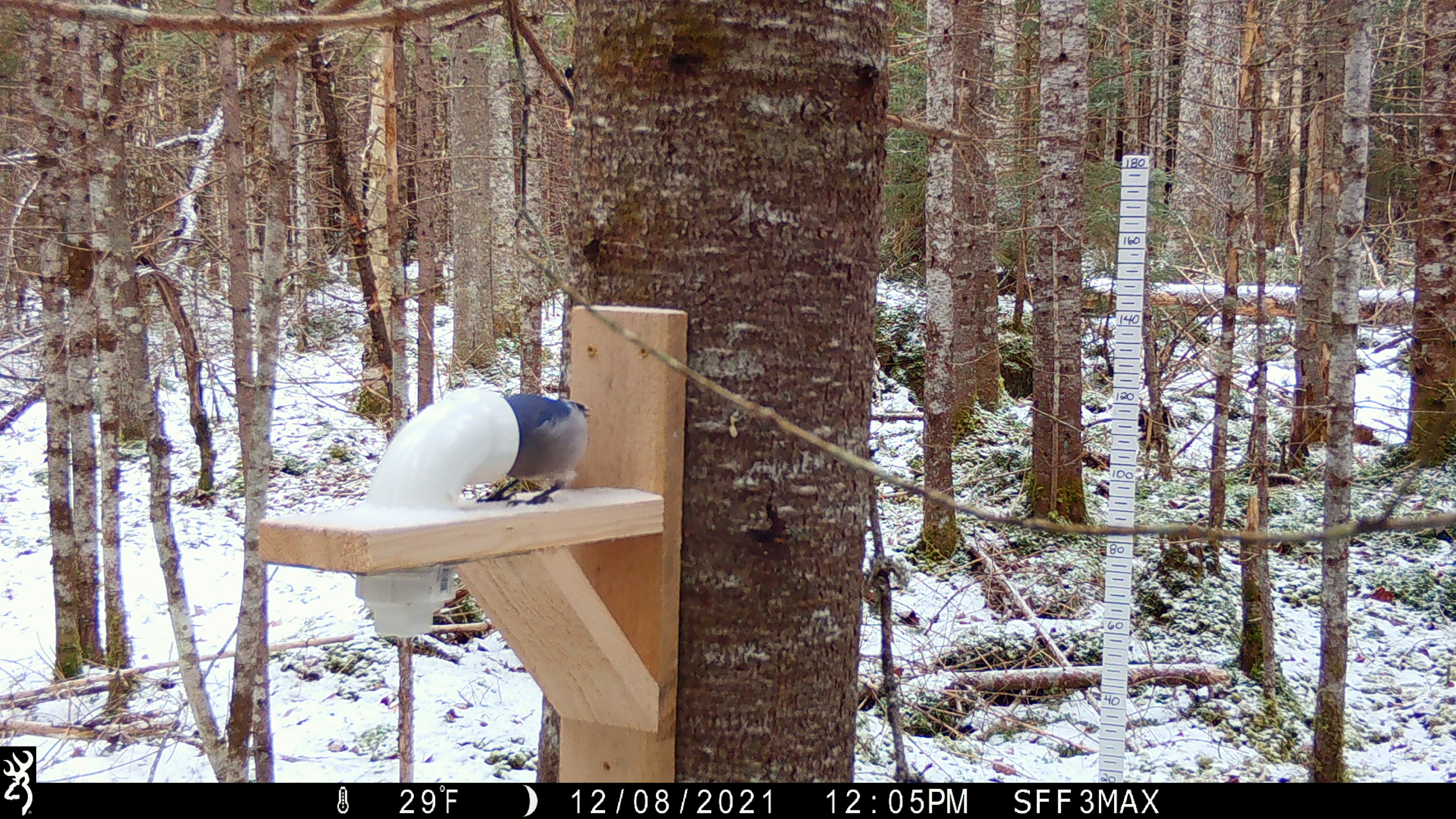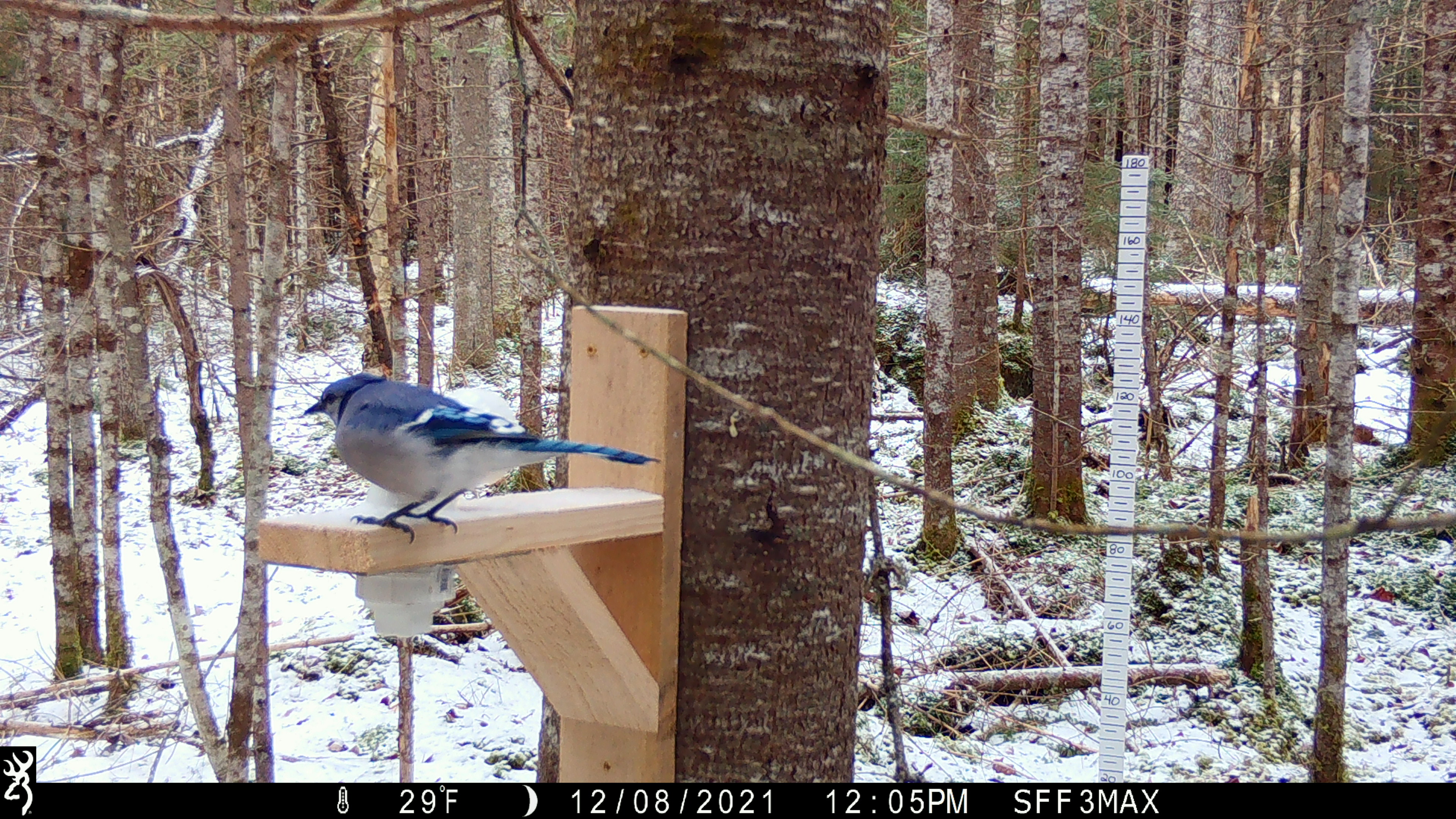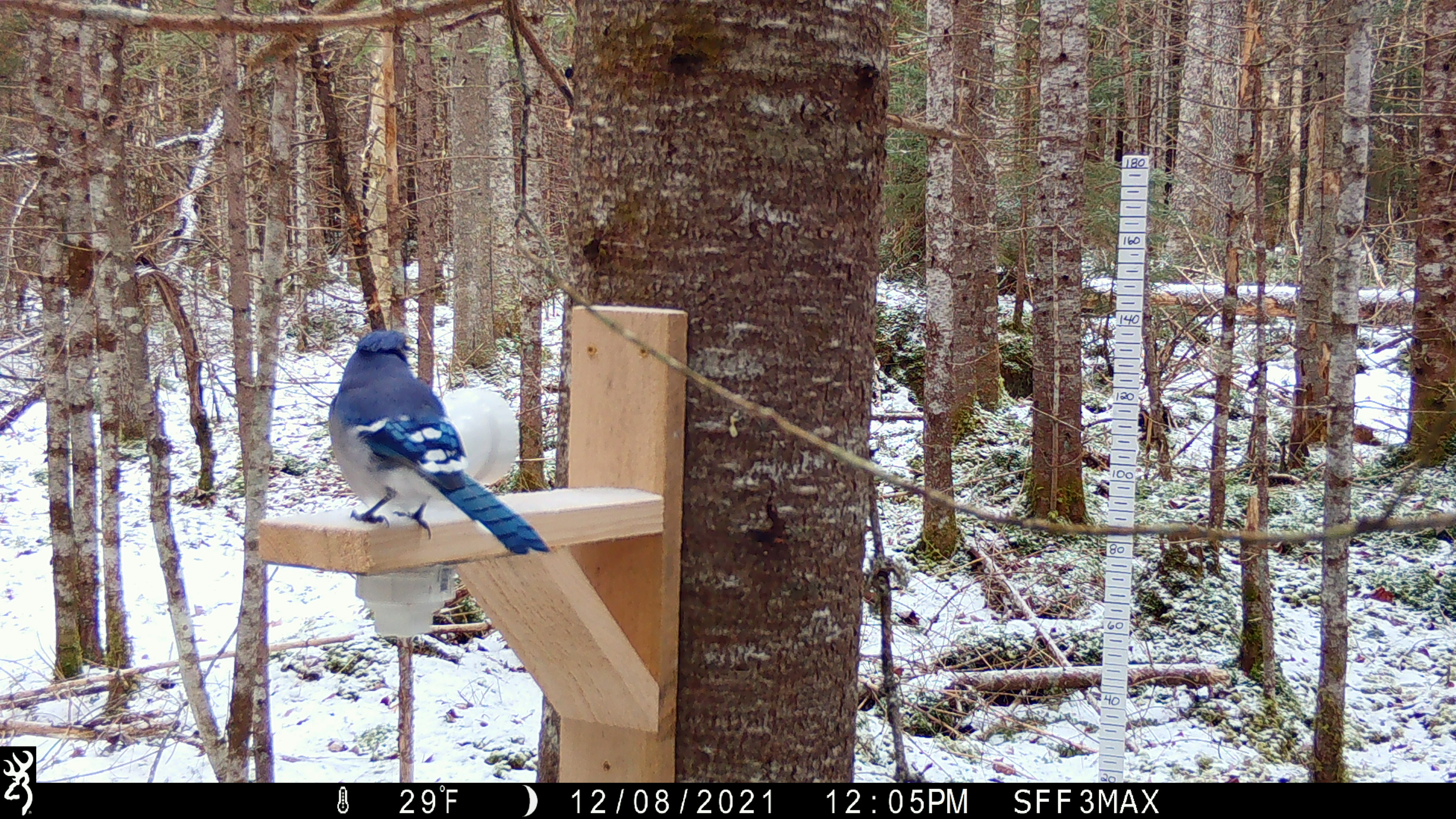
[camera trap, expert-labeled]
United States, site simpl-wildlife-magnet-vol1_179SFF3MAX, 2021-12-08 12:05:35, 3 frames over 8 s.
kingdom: Animalia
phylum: Chordata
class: Aves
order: Passeriformes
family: Corvidae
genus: Cyanocitta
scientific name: Cyanocitta cristata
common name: blue jay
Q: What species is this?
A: Blue jay (Cyanocitta cristata).